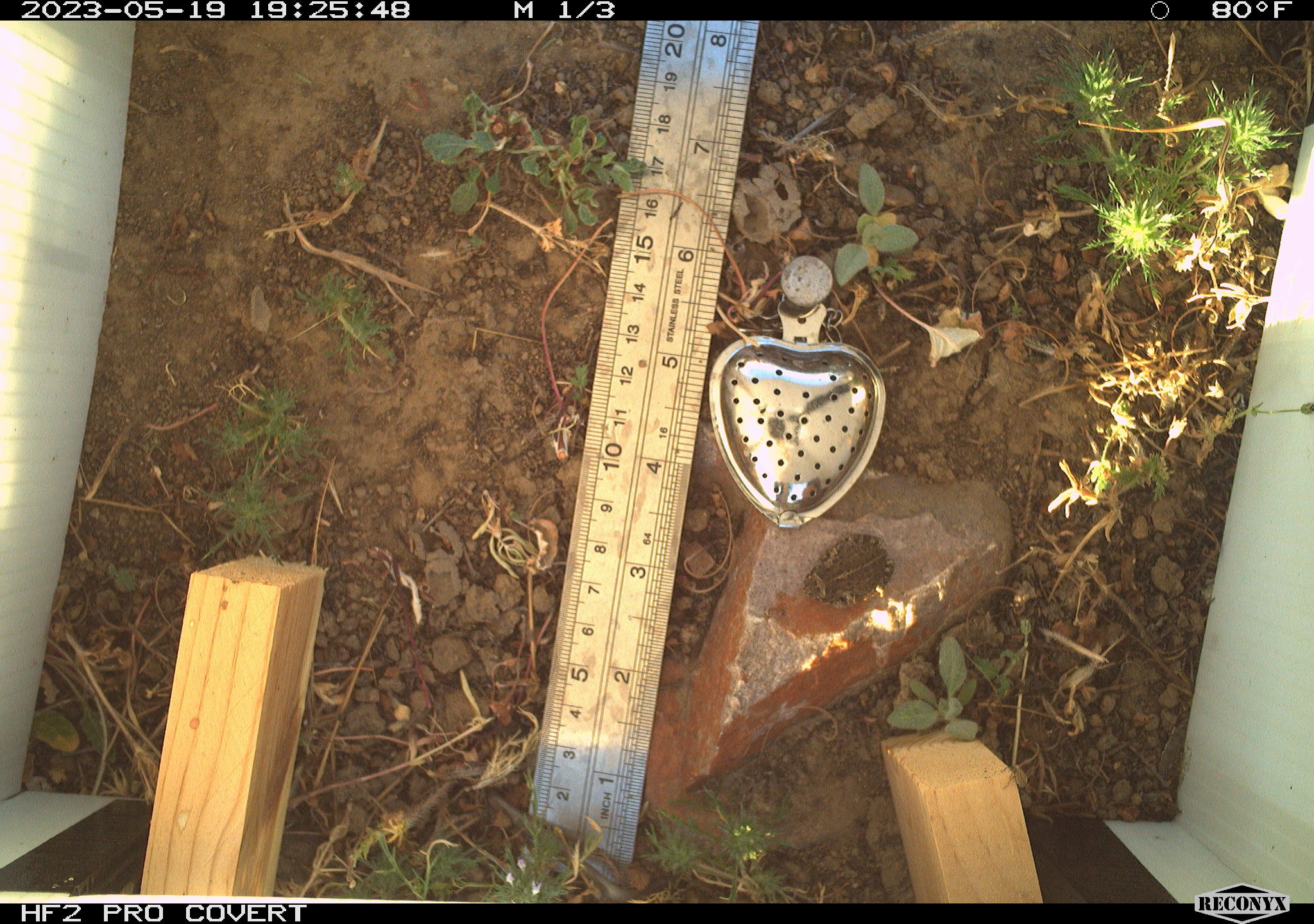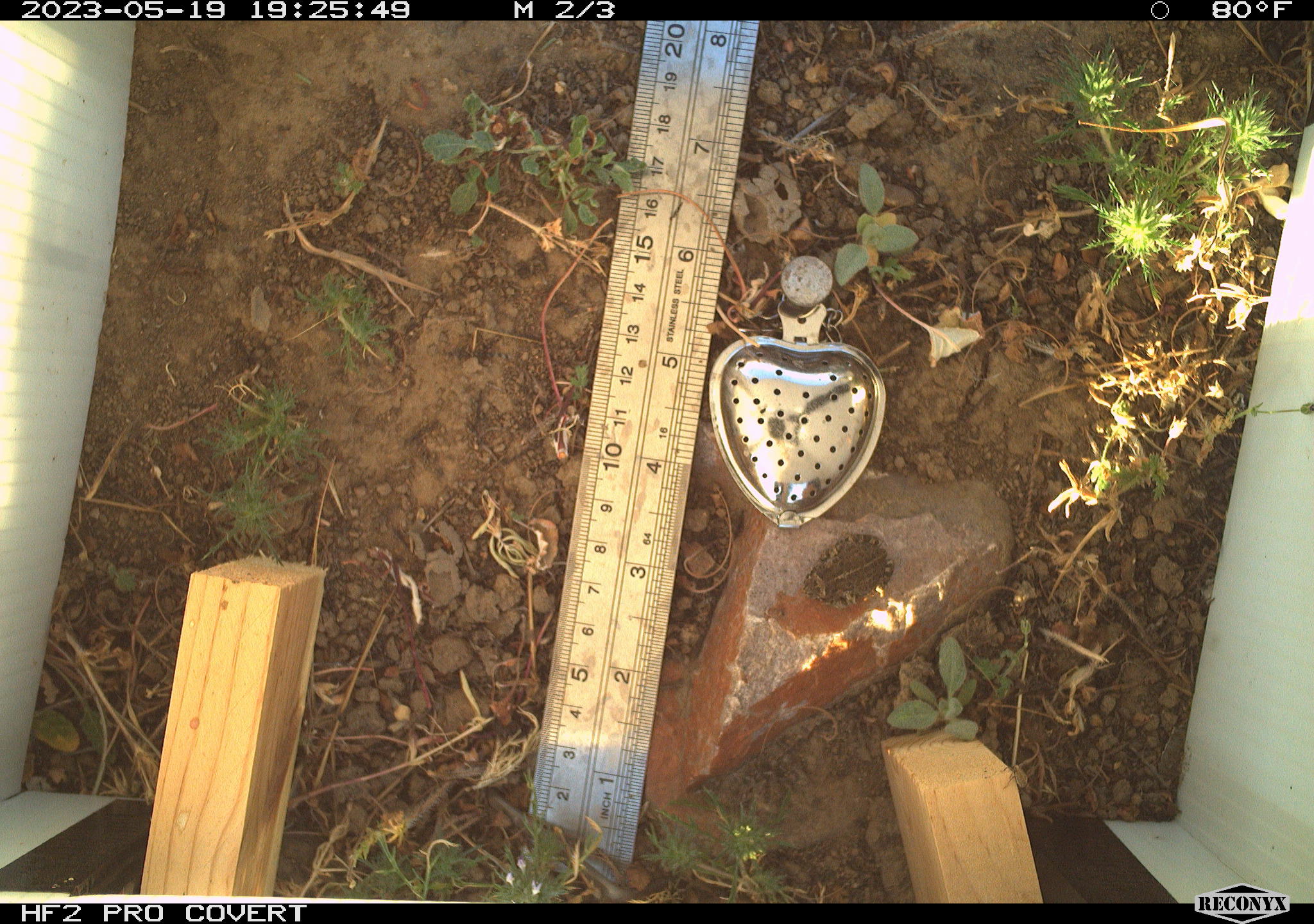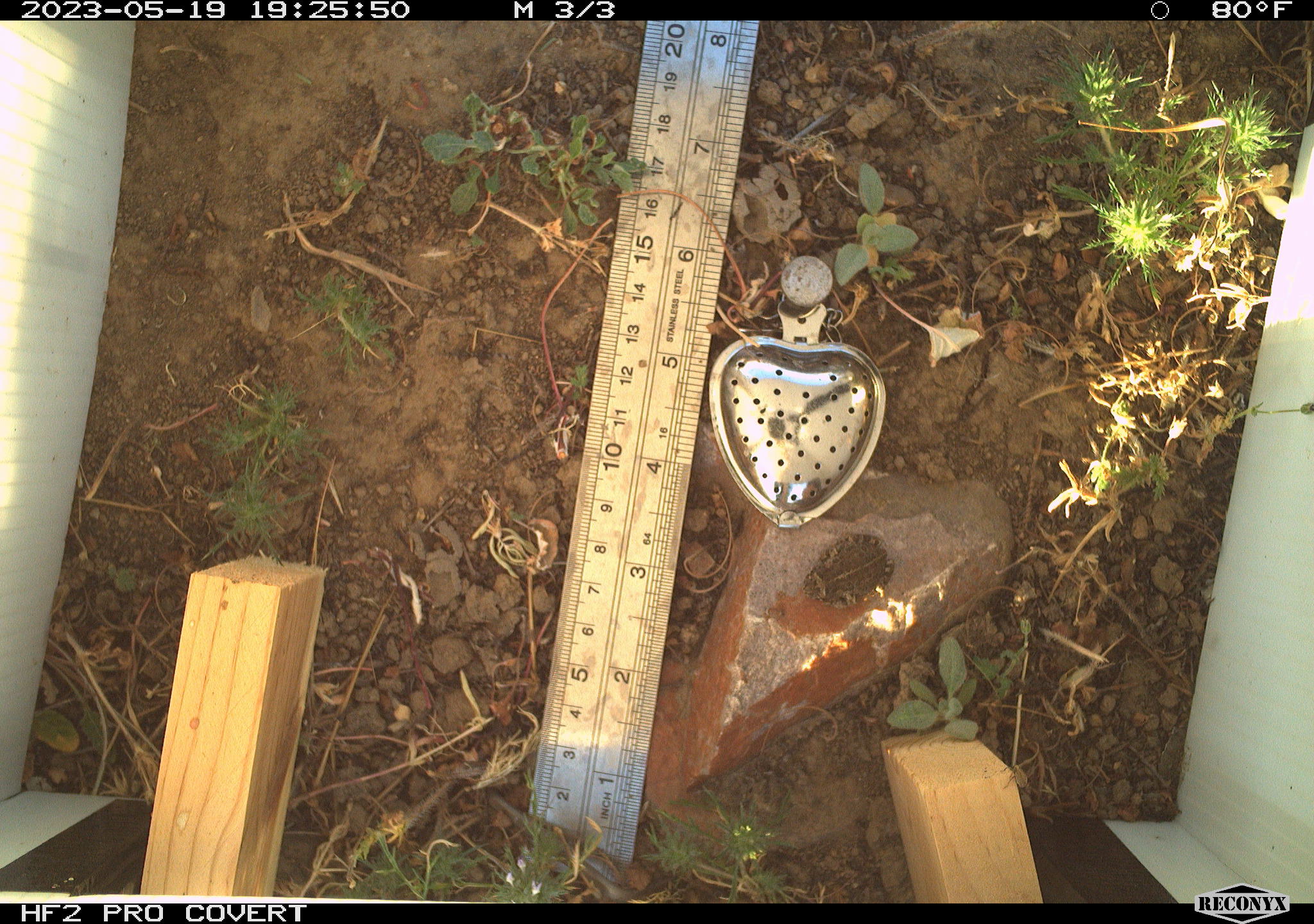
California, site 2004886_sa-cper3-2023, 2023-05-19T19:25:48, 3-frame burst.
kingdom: Animalia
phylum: Chordata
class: Amphibia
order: Anura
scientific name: Anura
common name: frogs